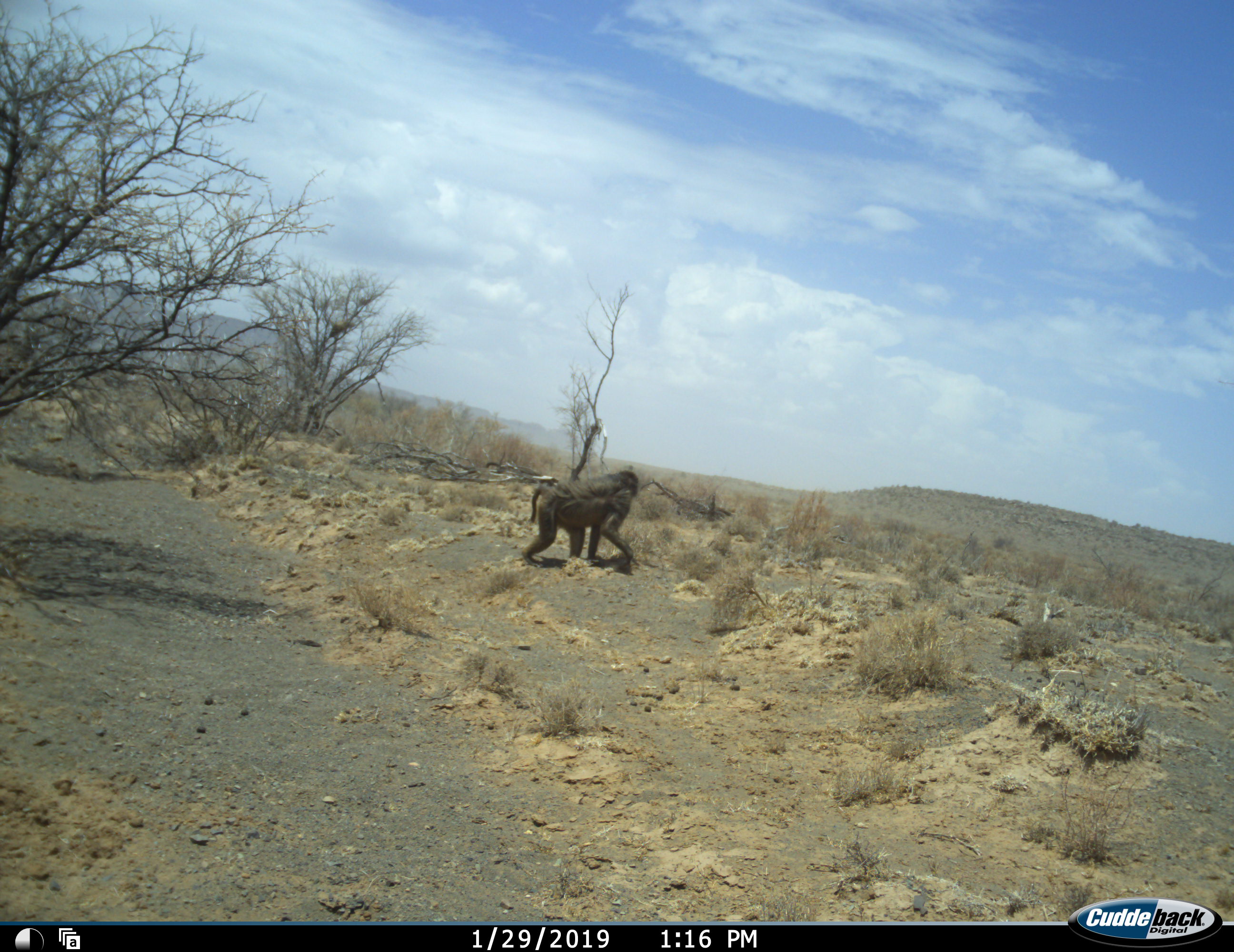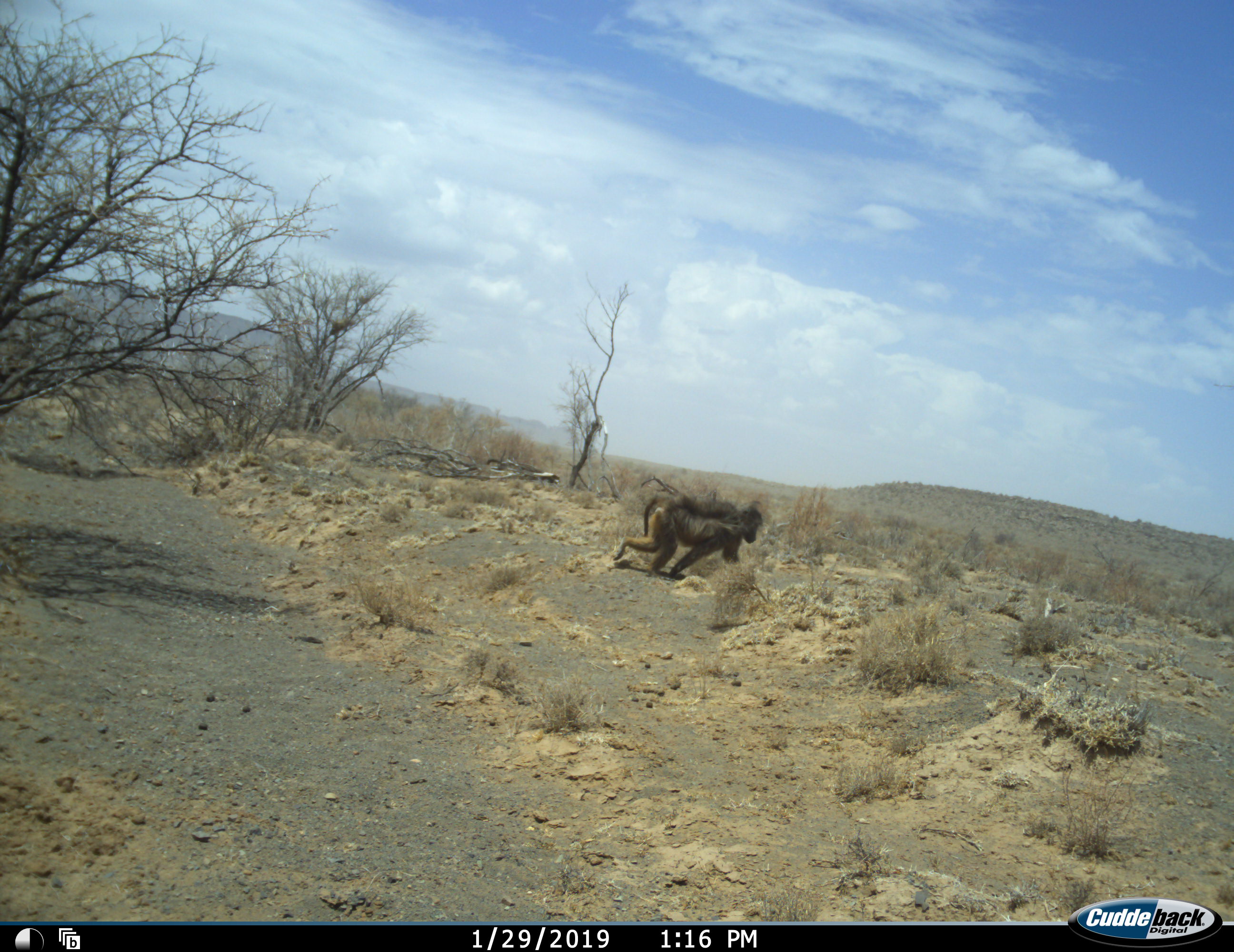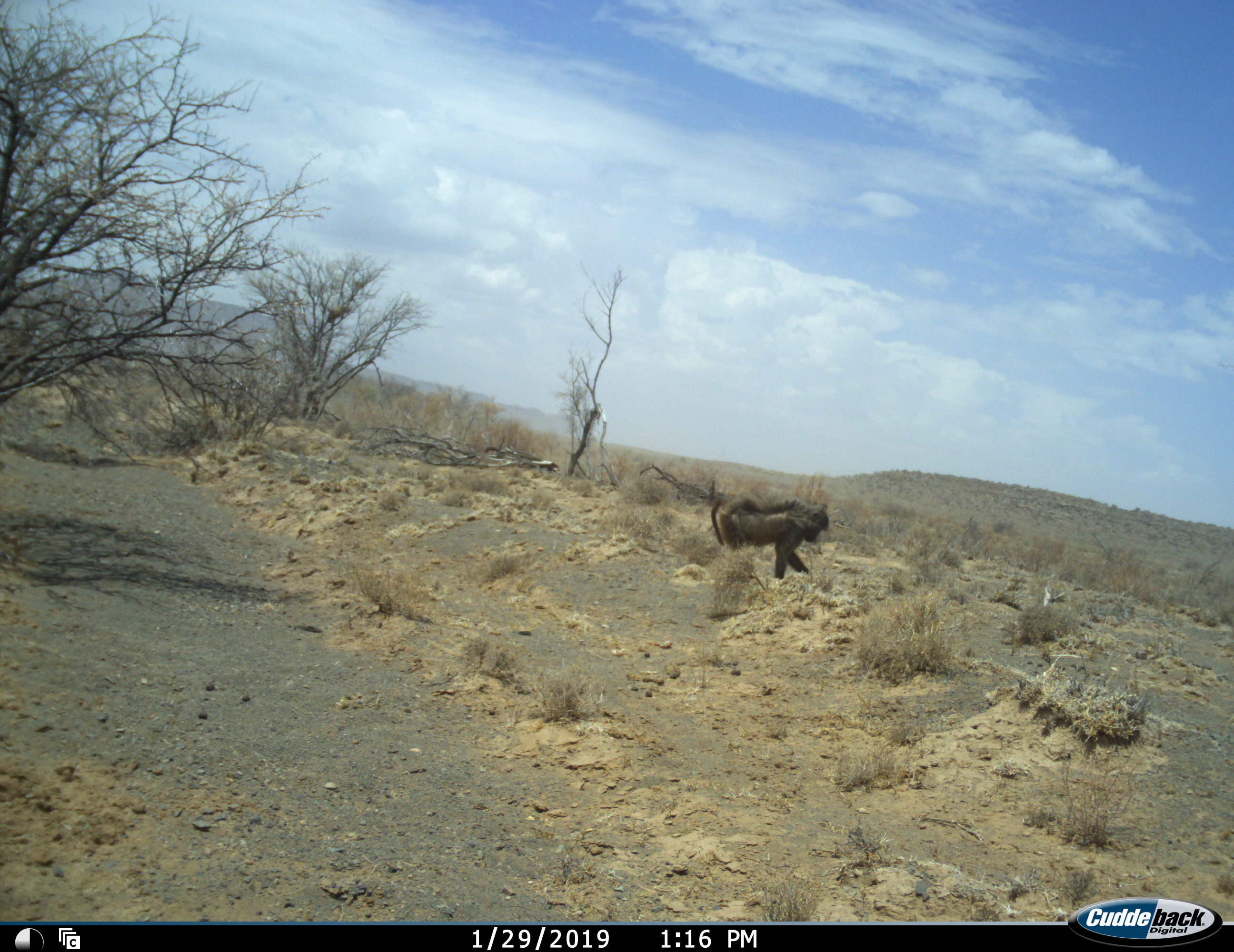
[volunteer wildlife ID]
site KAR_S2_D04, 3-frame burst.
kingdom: Animalia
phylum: Chordata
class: Mammalia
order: Primates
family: Cercopithecidae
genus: Papio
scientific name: Papio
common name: baboon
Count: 1.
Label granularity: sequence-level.